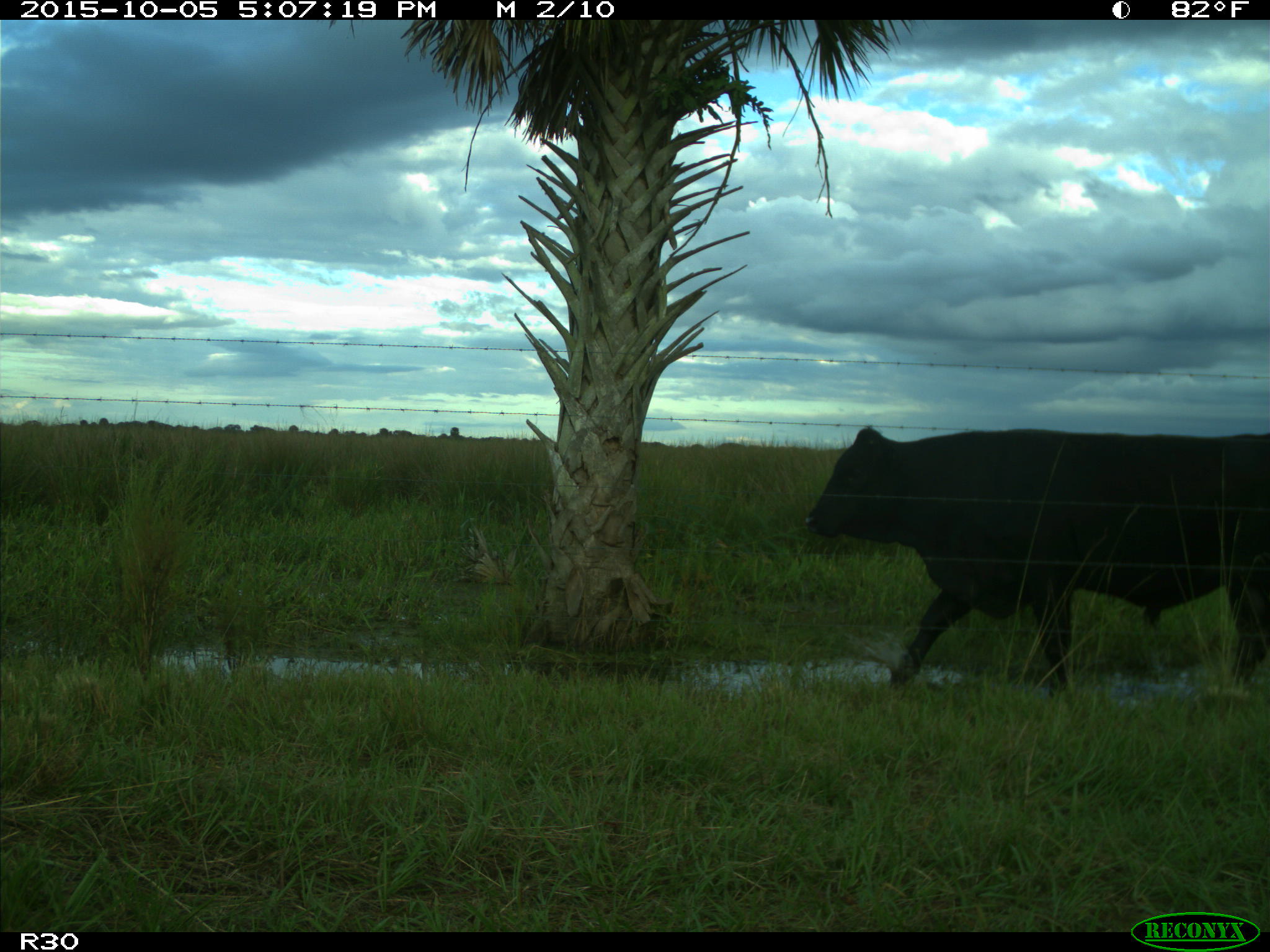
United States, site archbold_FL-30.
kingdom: Animalia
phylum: Chordata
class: Mammalia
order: Artiodactyla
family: Bovidae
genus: Bos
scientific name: Bos taurus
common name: domestic cow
Bos taurus (domestic cow).